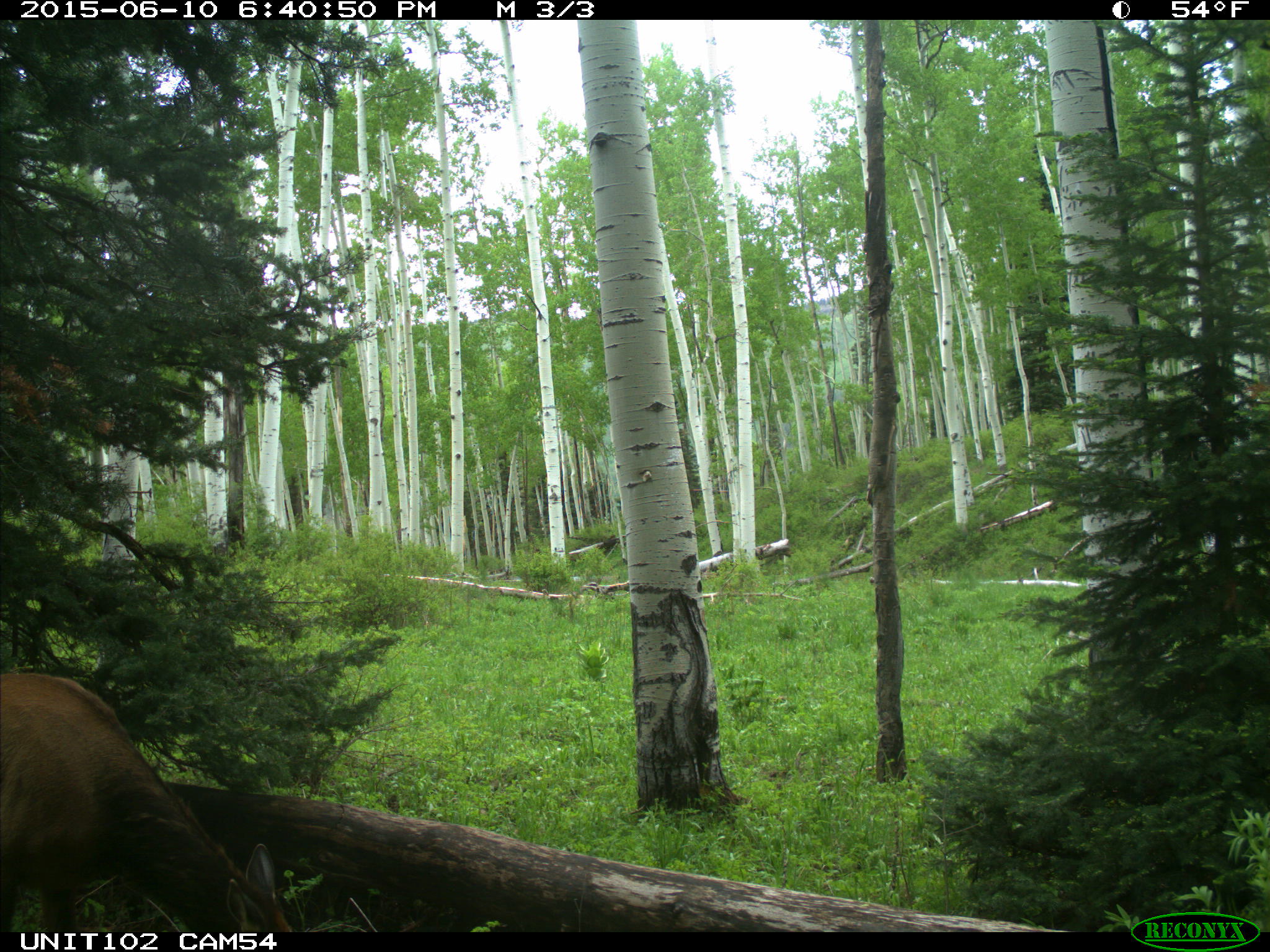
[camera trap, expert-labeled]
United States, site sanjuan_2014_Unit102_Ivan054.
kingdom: Animalia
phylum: Chordata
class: Mammalia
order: Artiodactyla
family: Cervidae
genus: Cervus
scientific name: Cervus elaphus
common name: red deer